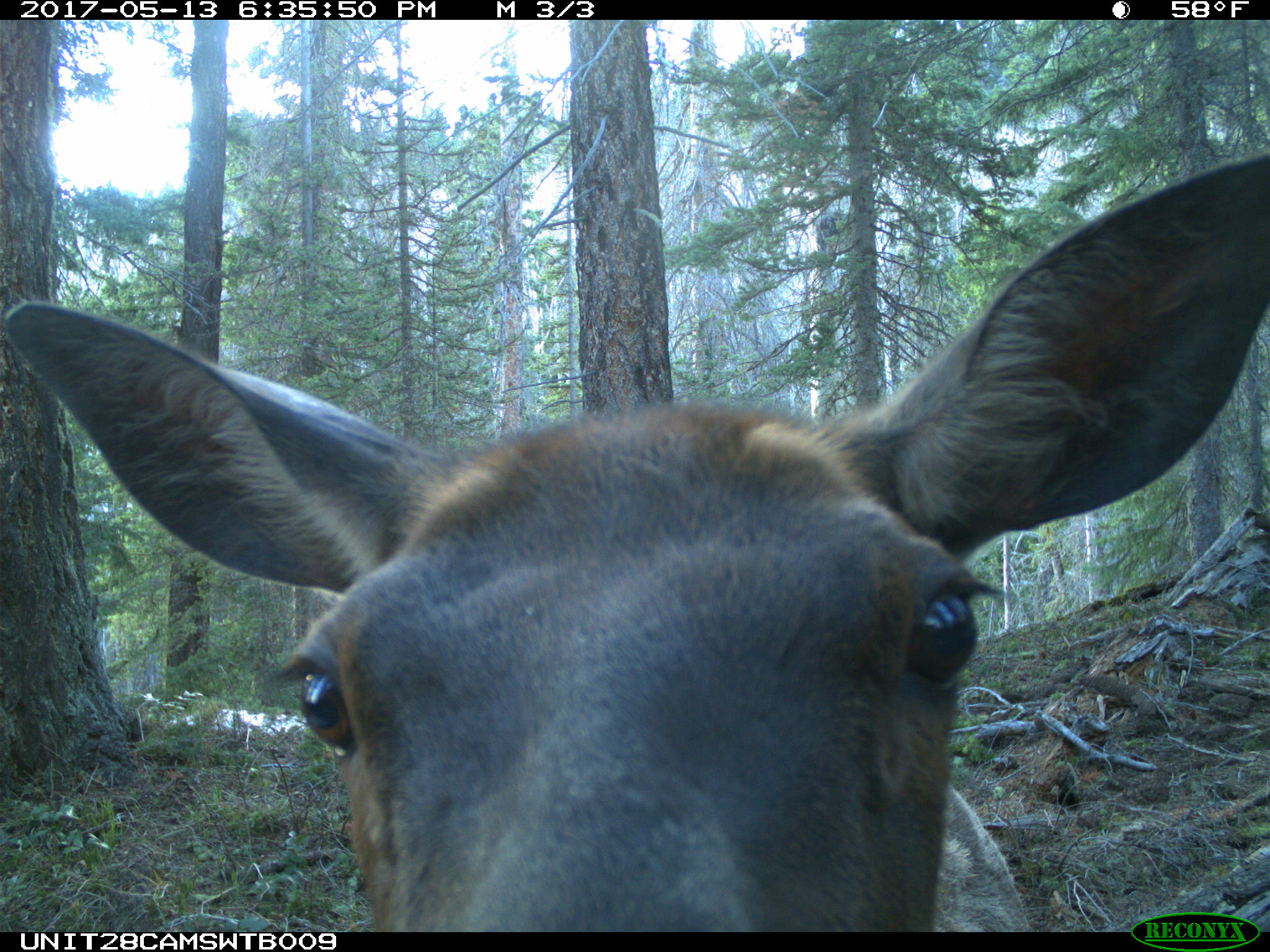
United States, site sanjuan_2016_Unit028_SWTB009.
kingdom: Animalia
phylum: Chordata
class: Mammalia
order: Artiodactyla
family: Cervidae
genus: Cervus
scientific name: Cervus elaphus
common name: red deer